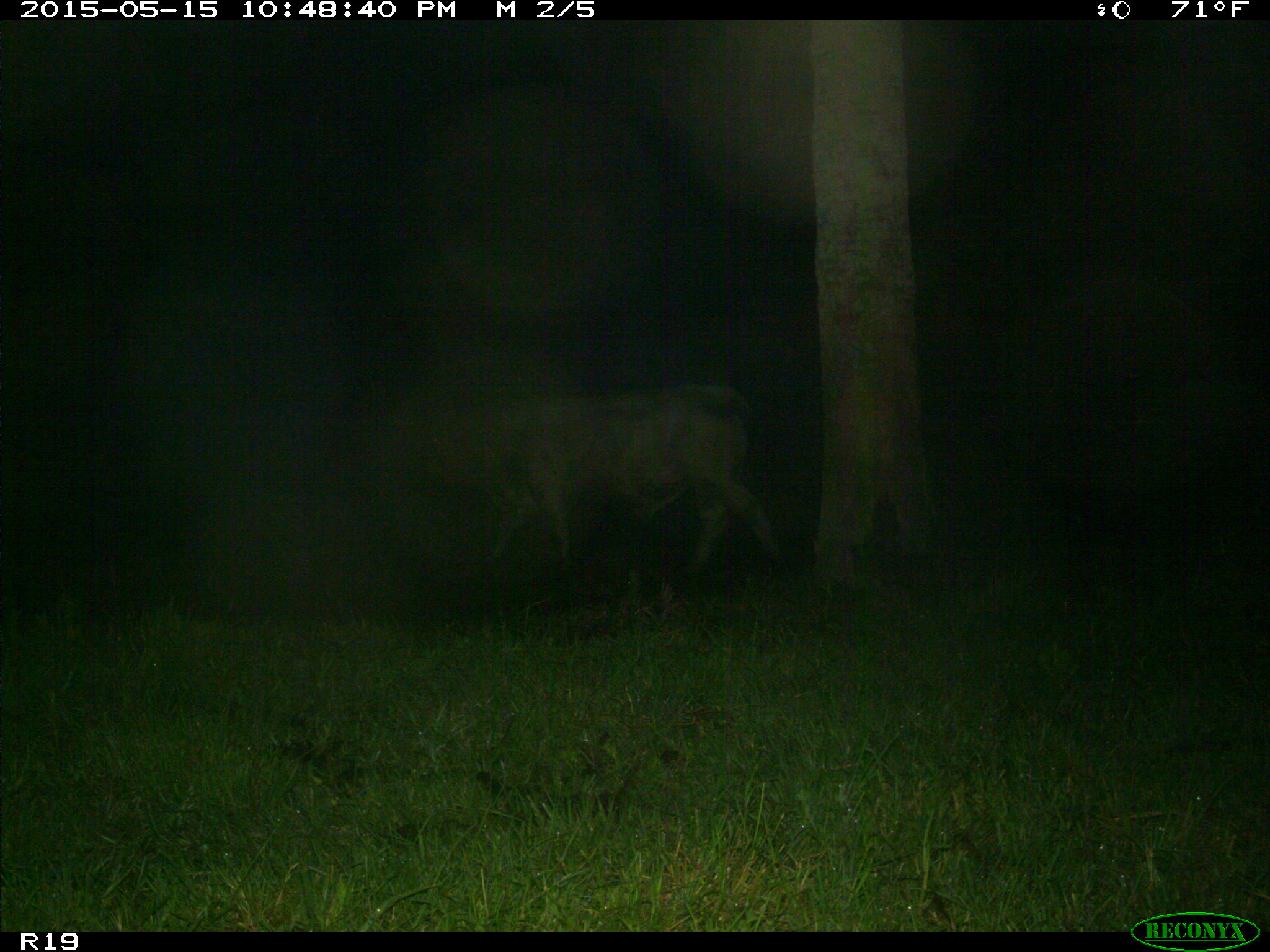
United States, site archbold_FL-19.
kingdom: Animalia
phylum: Chordata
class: Mammalia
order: Artiodactyla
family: Bovidae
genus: Bos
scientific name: Bos taurus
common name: domestic cow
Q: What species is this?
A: Bos taurus (domestic cow).